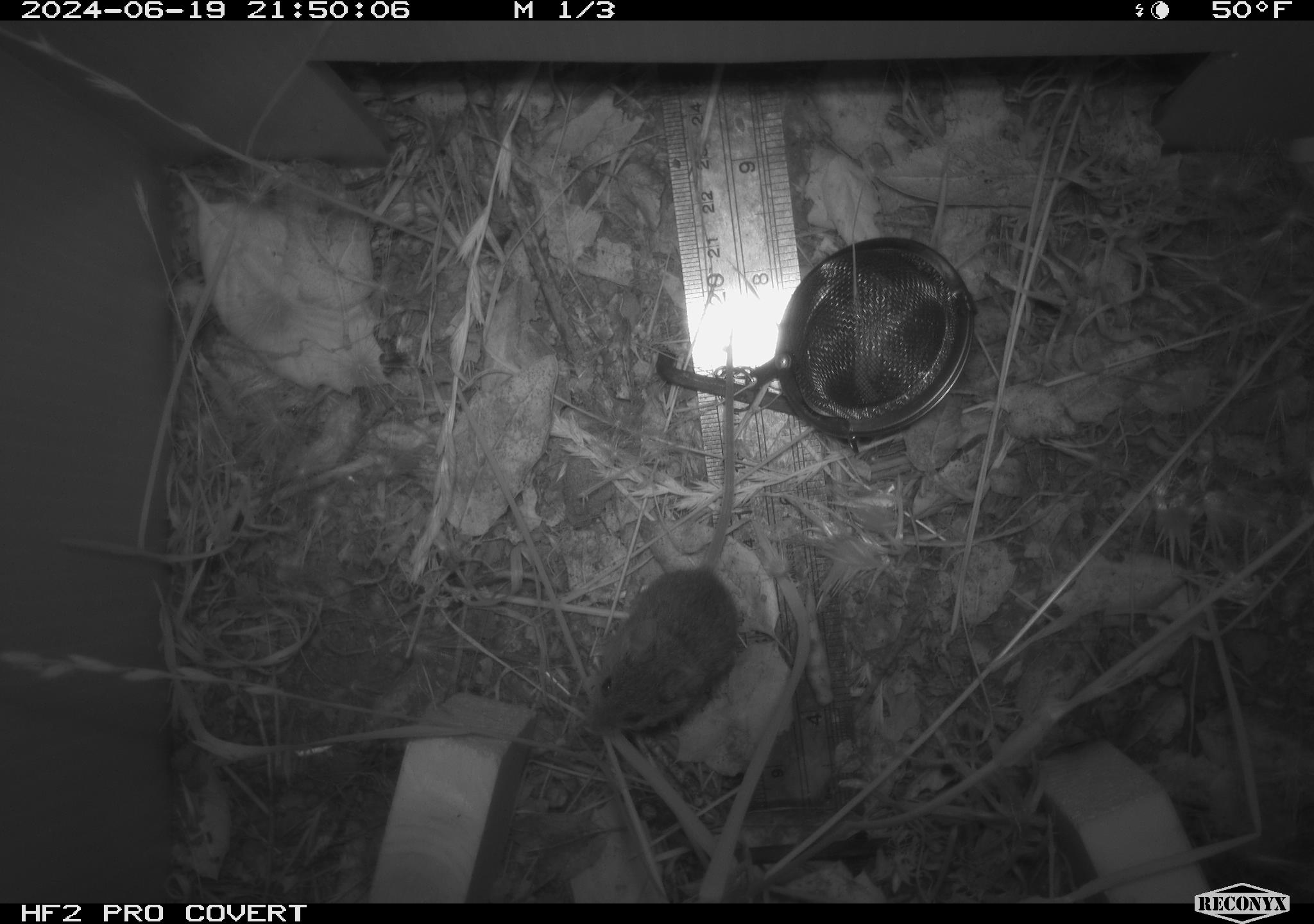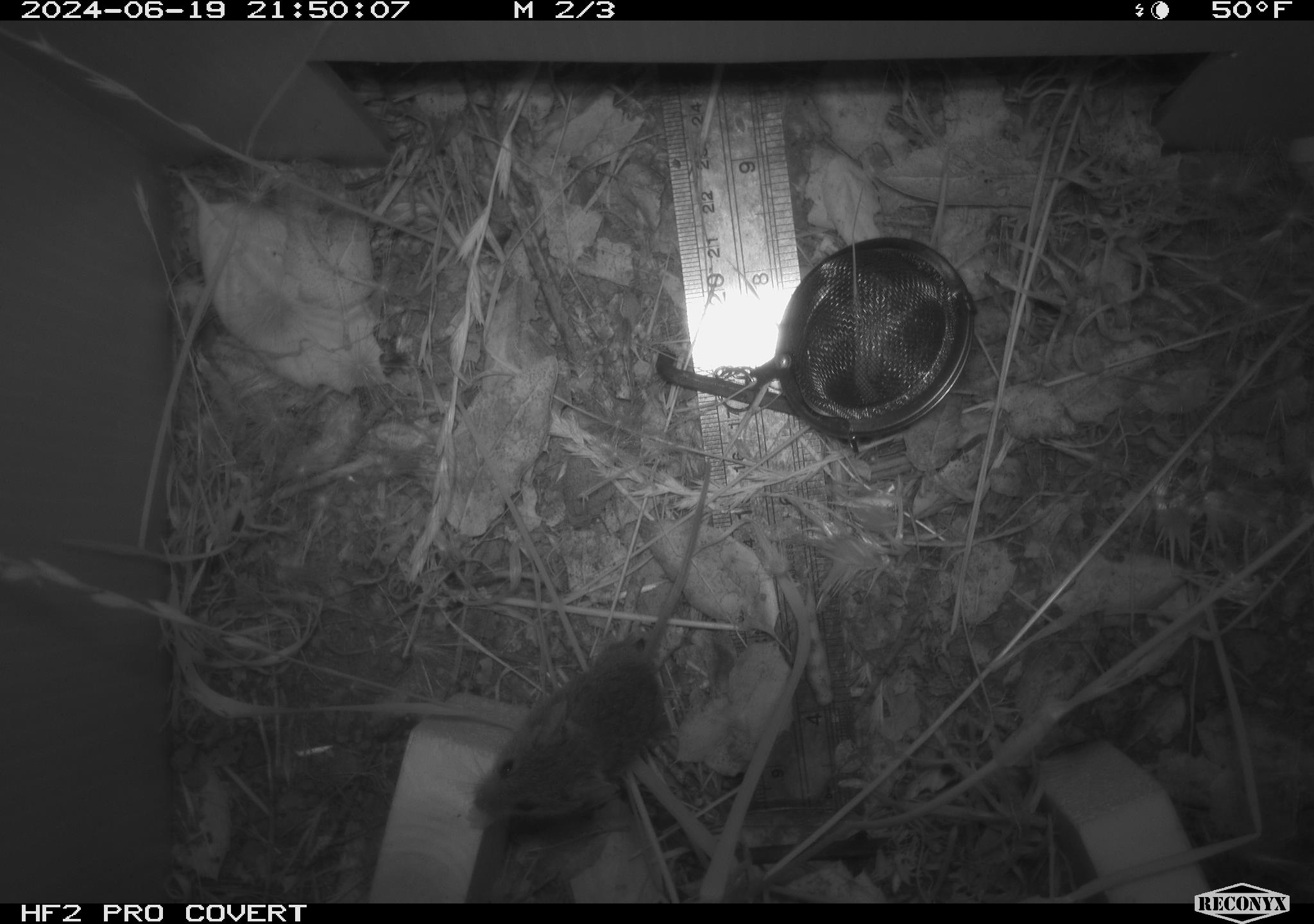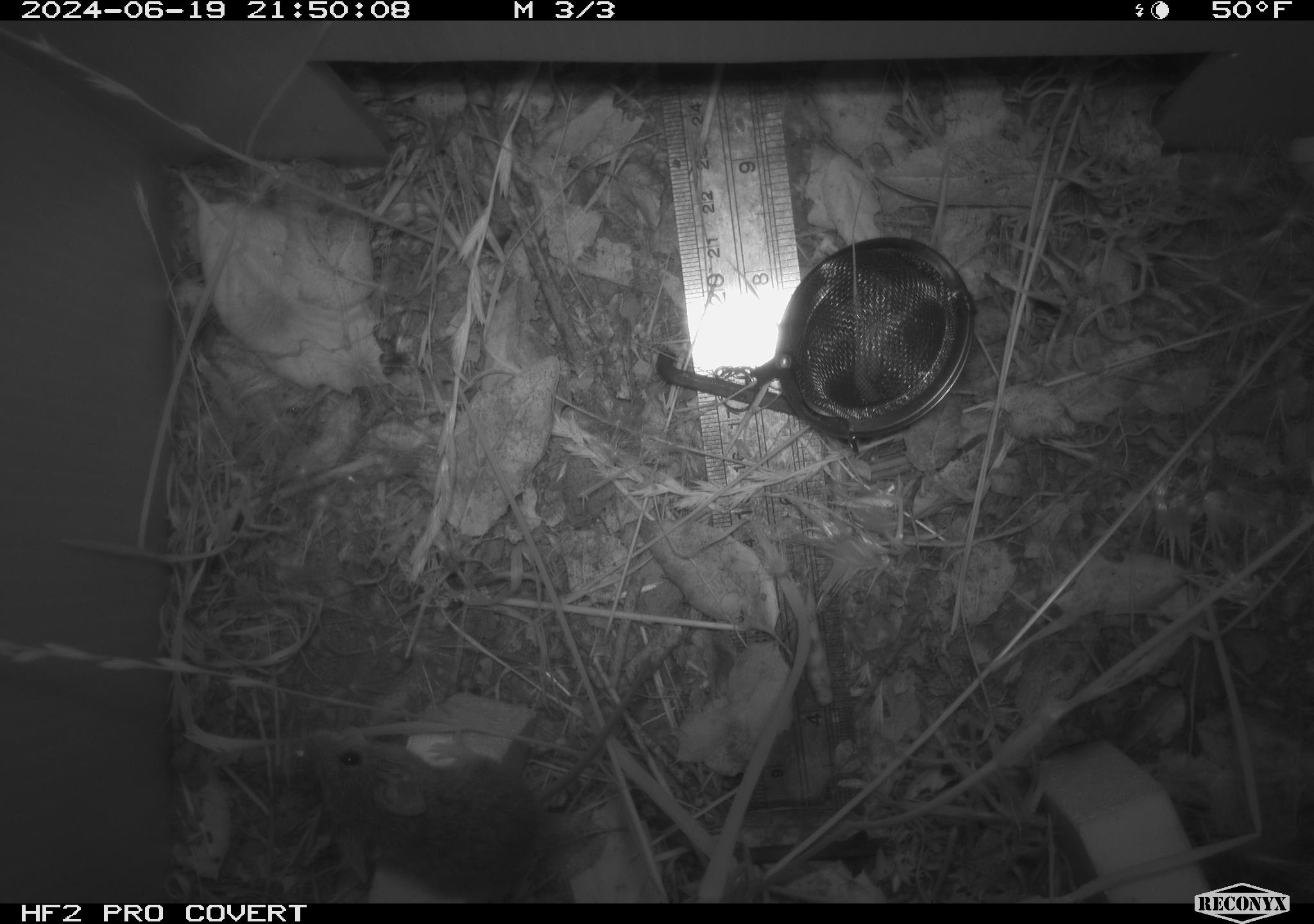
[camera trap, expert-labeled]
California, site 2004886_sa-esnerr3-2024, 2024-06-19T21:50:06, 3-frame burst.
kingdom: Animalia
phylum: Chordata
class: Mammalia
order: Rodentia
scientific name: Rodentia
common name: rodent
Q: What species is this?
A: Rodent (Rodentia).